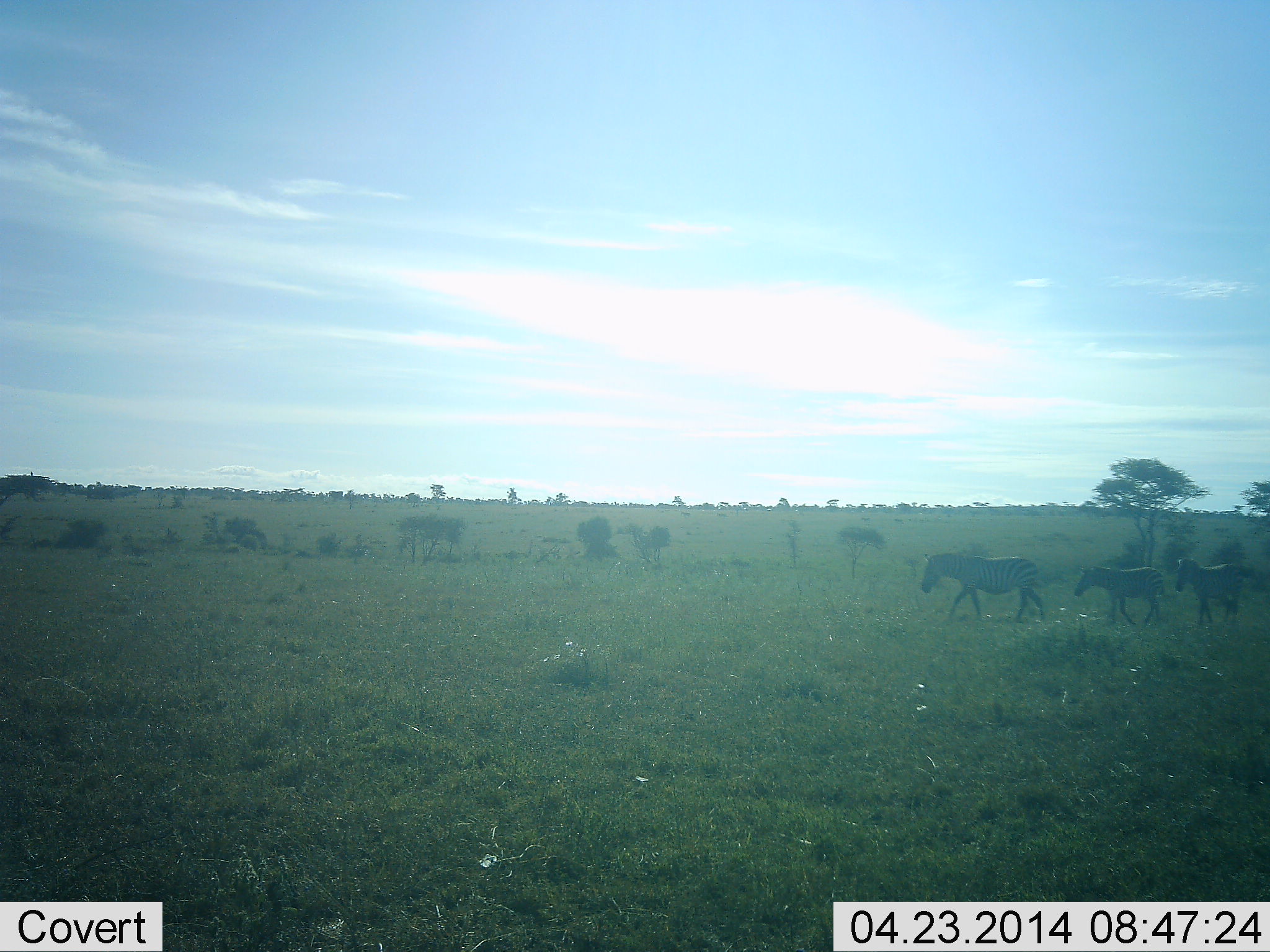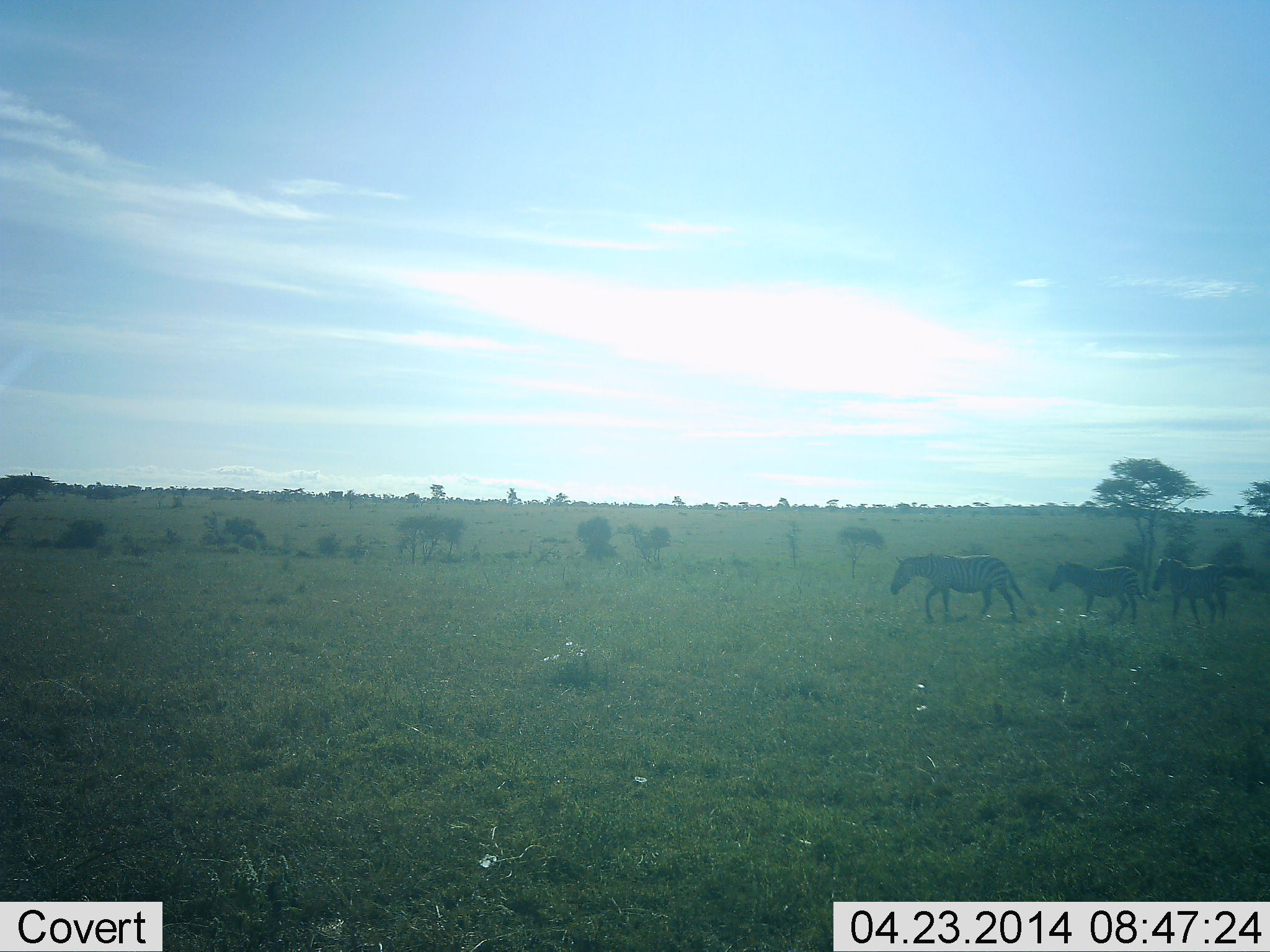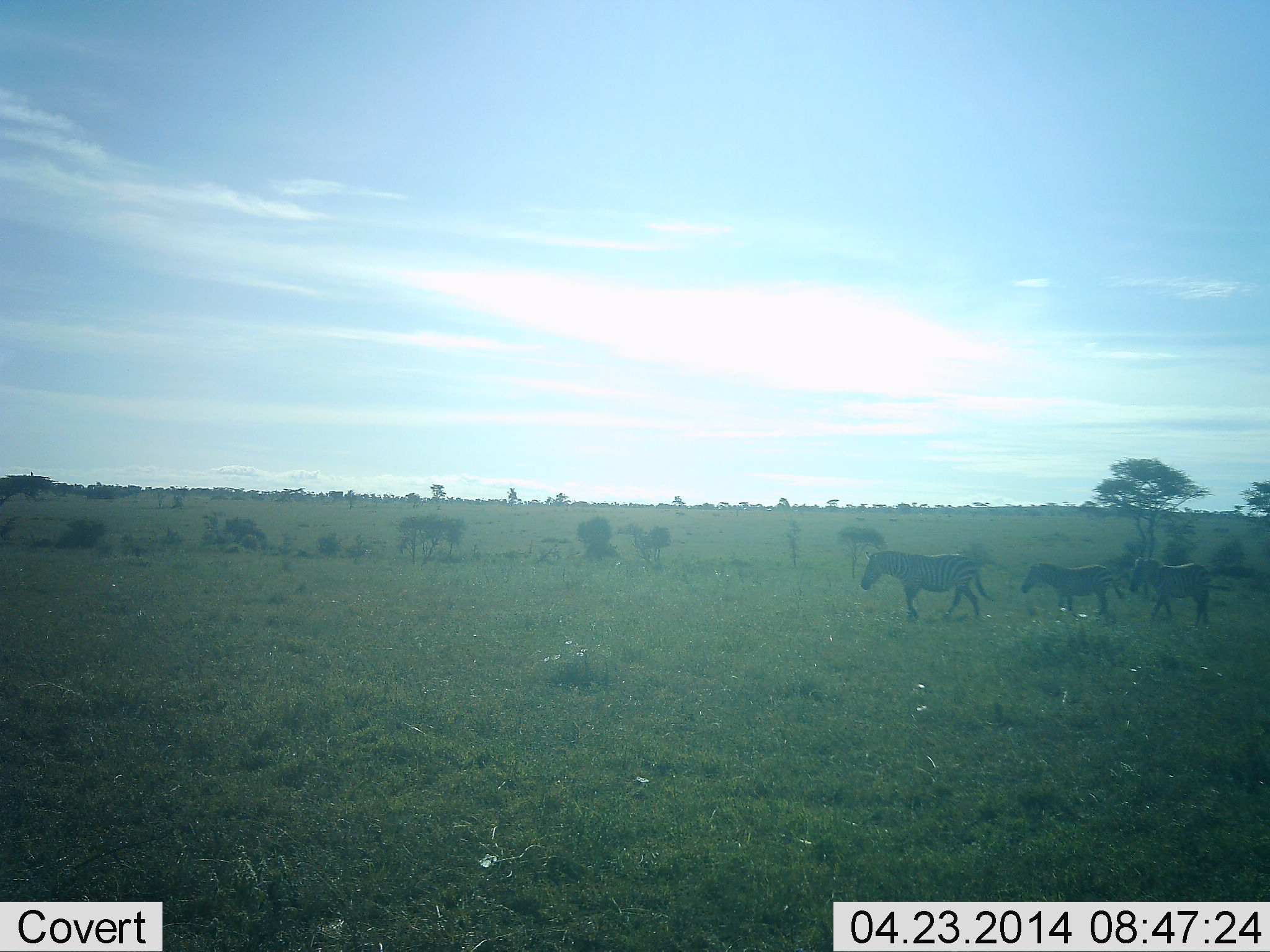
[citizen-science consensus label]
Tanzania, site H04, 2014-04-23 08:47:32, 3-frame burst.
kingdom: Animalia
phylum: Chordata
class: Mammalia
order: Perissodactyla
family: Equidae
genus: Equus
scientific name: Equus quagga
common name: plains zebra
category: zebra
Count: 3.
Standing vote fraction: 3%.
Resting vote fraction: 0%.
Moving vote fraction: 98%.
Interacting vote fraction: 0%.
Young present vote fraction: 23%.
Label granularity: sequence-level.